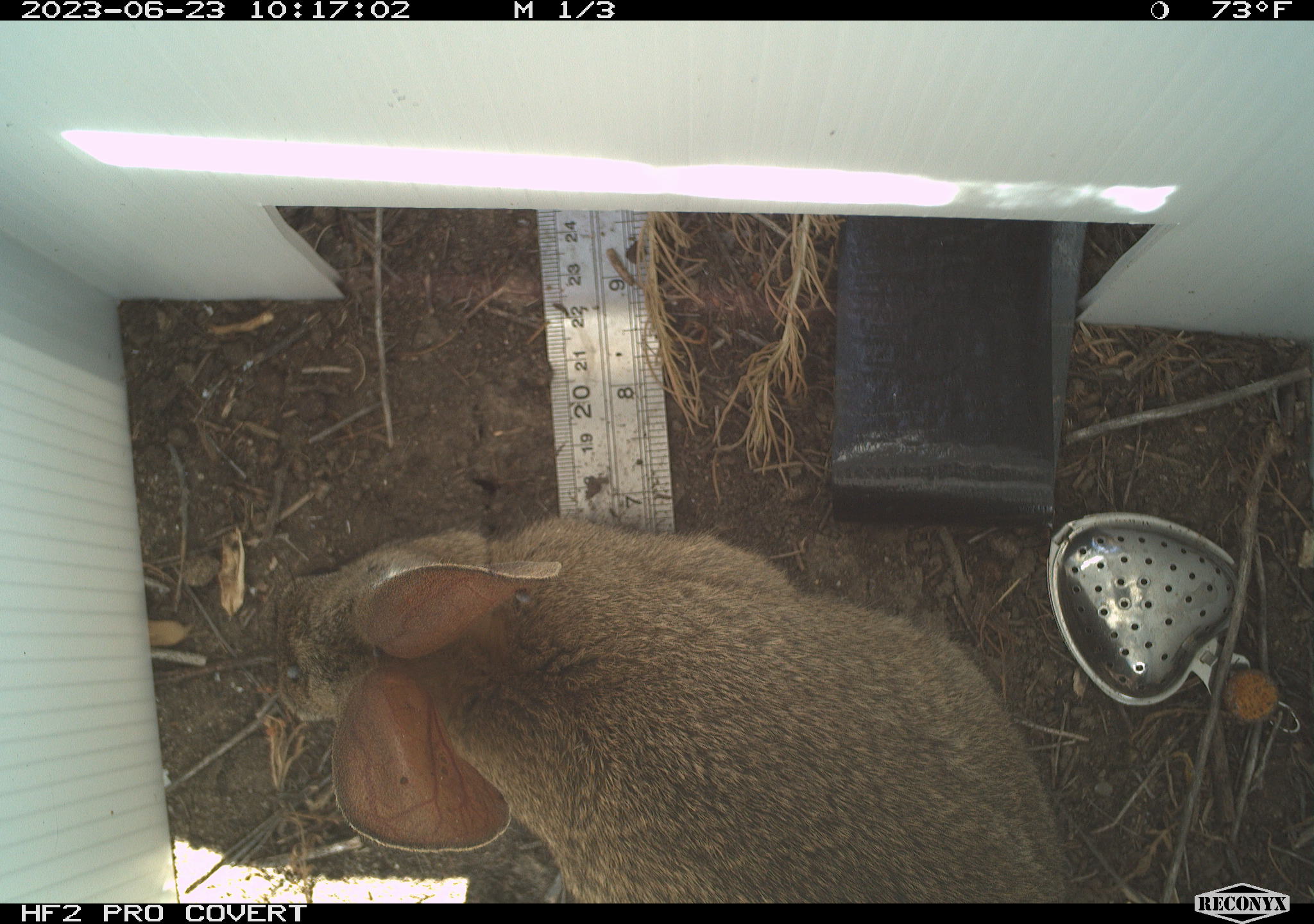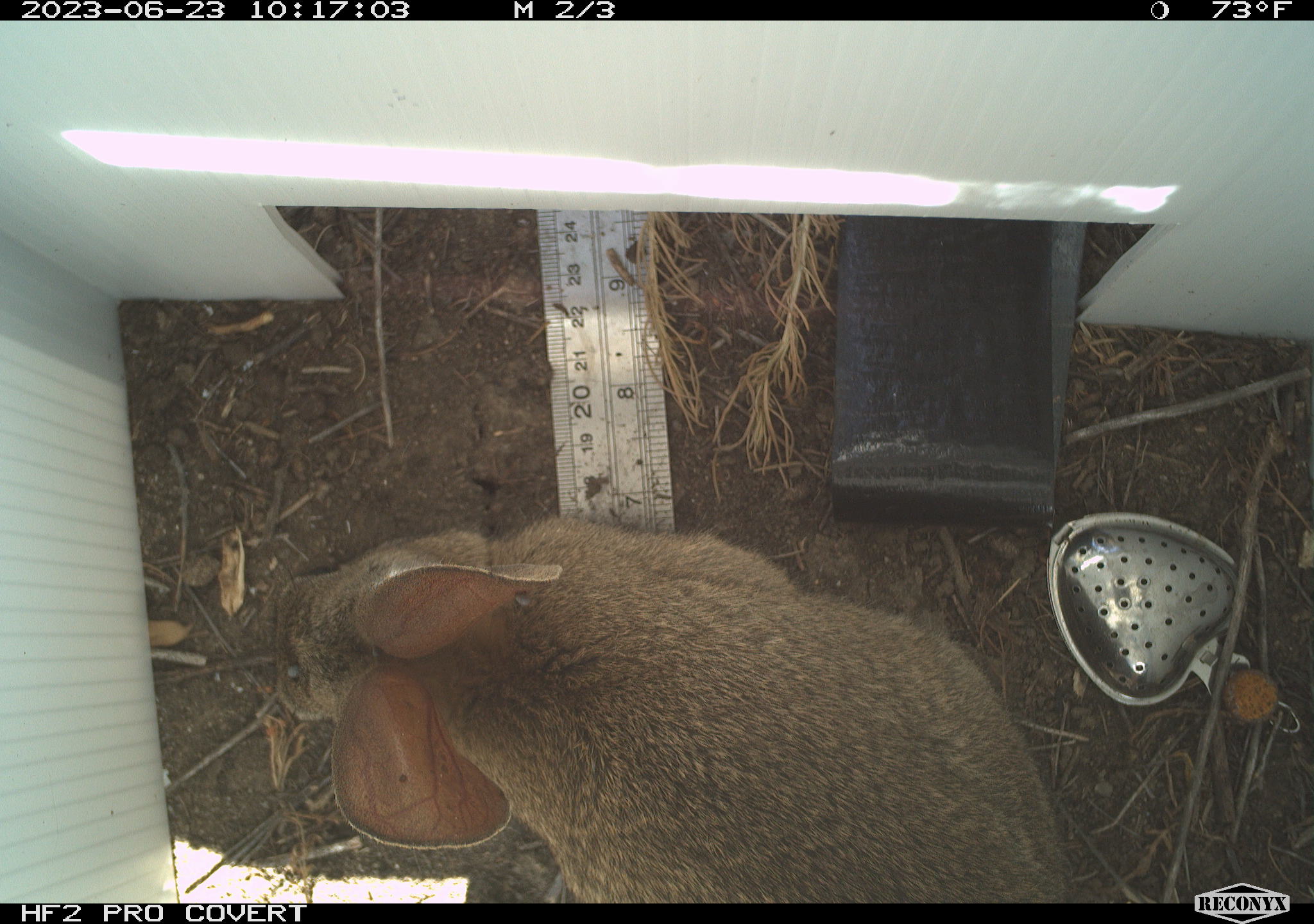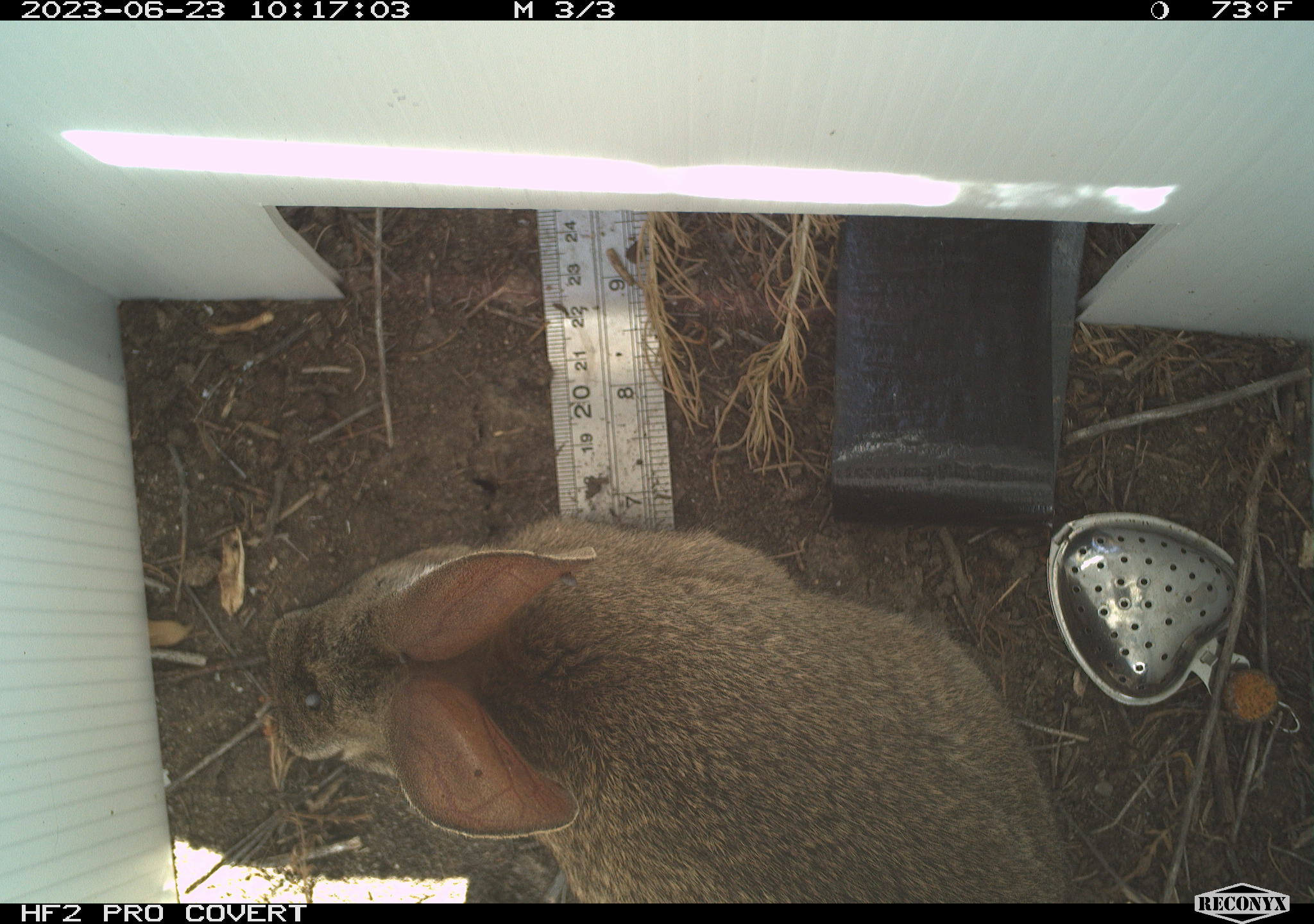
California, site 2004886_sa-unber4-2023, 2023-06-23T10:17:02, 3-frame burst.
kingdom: Animalia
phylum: Chordata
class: Mammalia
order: Lagomorpha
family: Leporidae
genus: Sylvilagus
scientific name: Sylvilagus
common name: cottontail rabbits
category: sylvilagus species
Sylvilagus species (cottontail rabbits) (Sylvilagus).